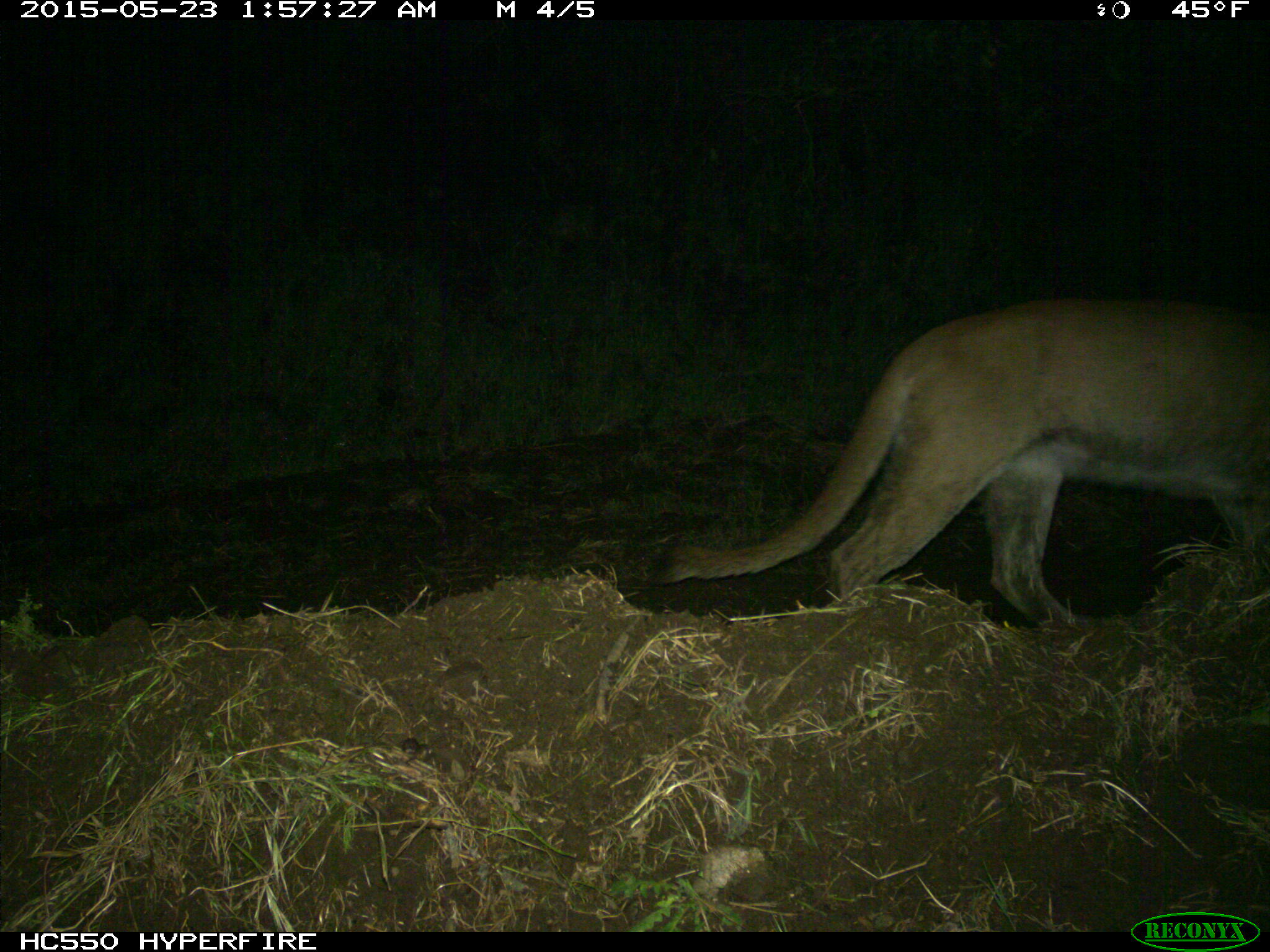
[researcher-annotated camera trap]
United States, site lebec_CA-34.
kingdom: Animalia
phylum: Chordata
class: Mammalia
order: Carnivora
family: Felidae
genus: Puma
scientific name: Puma concolor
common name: mountain lion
Puma concolor (mountain lion).